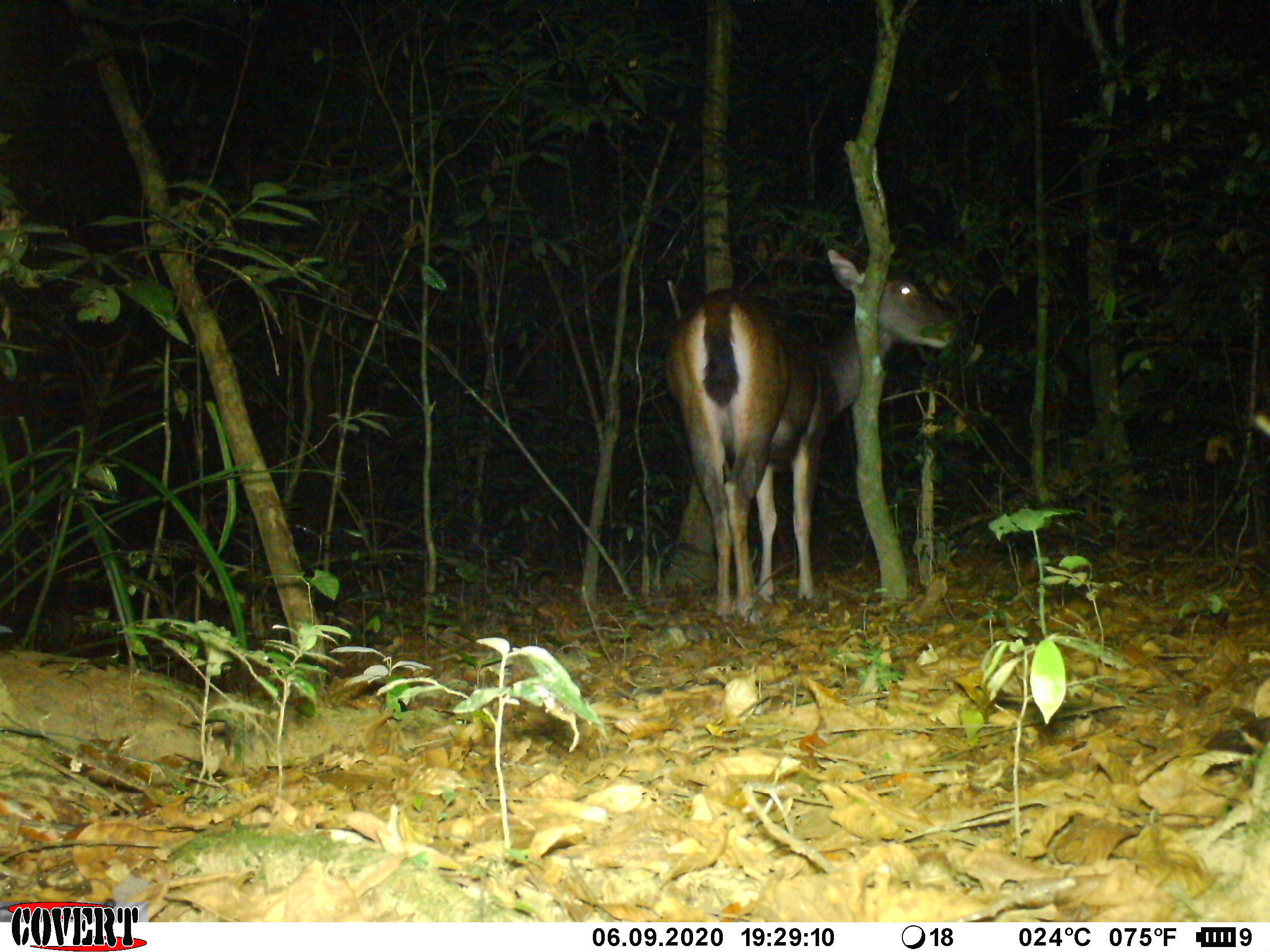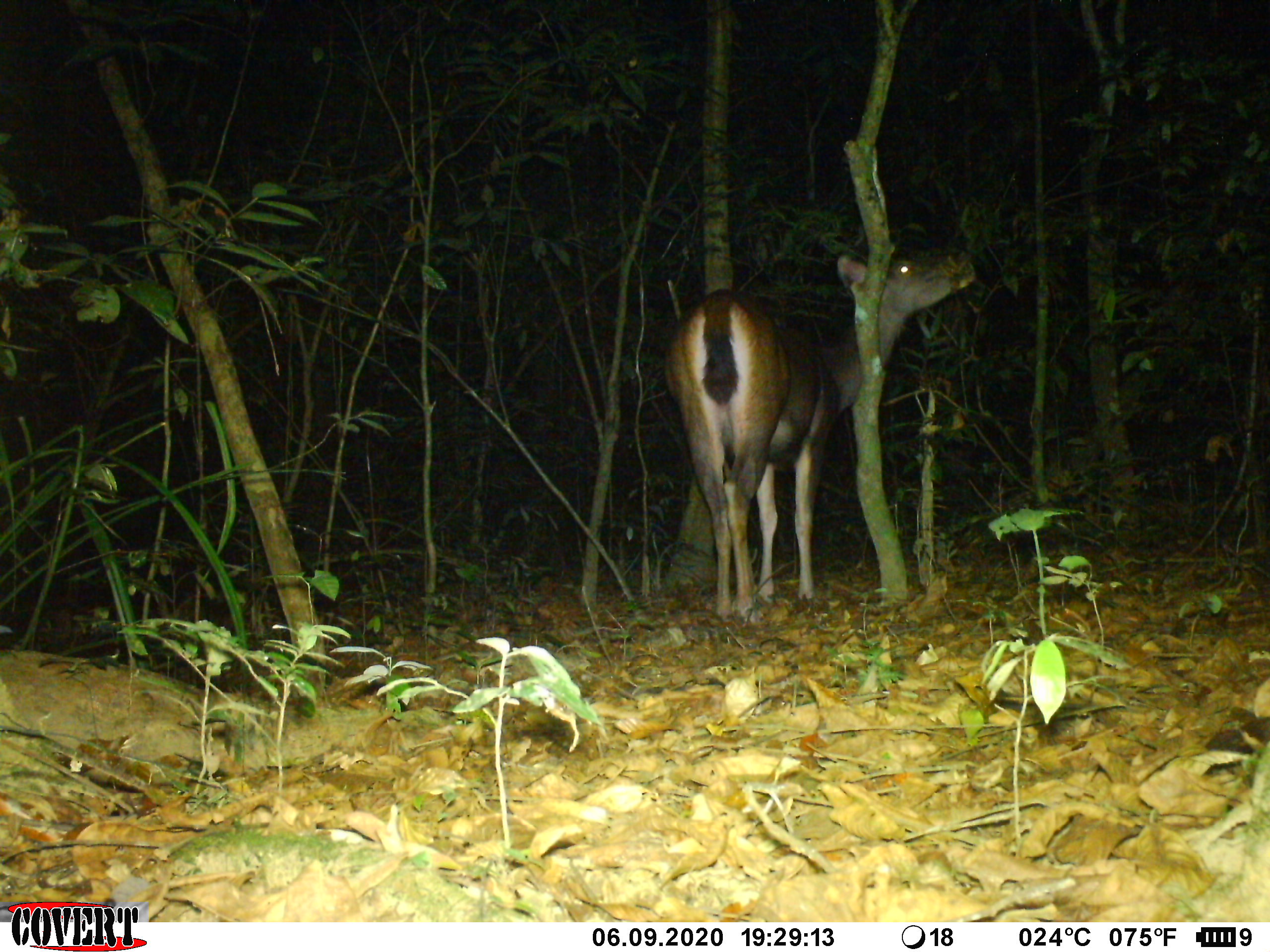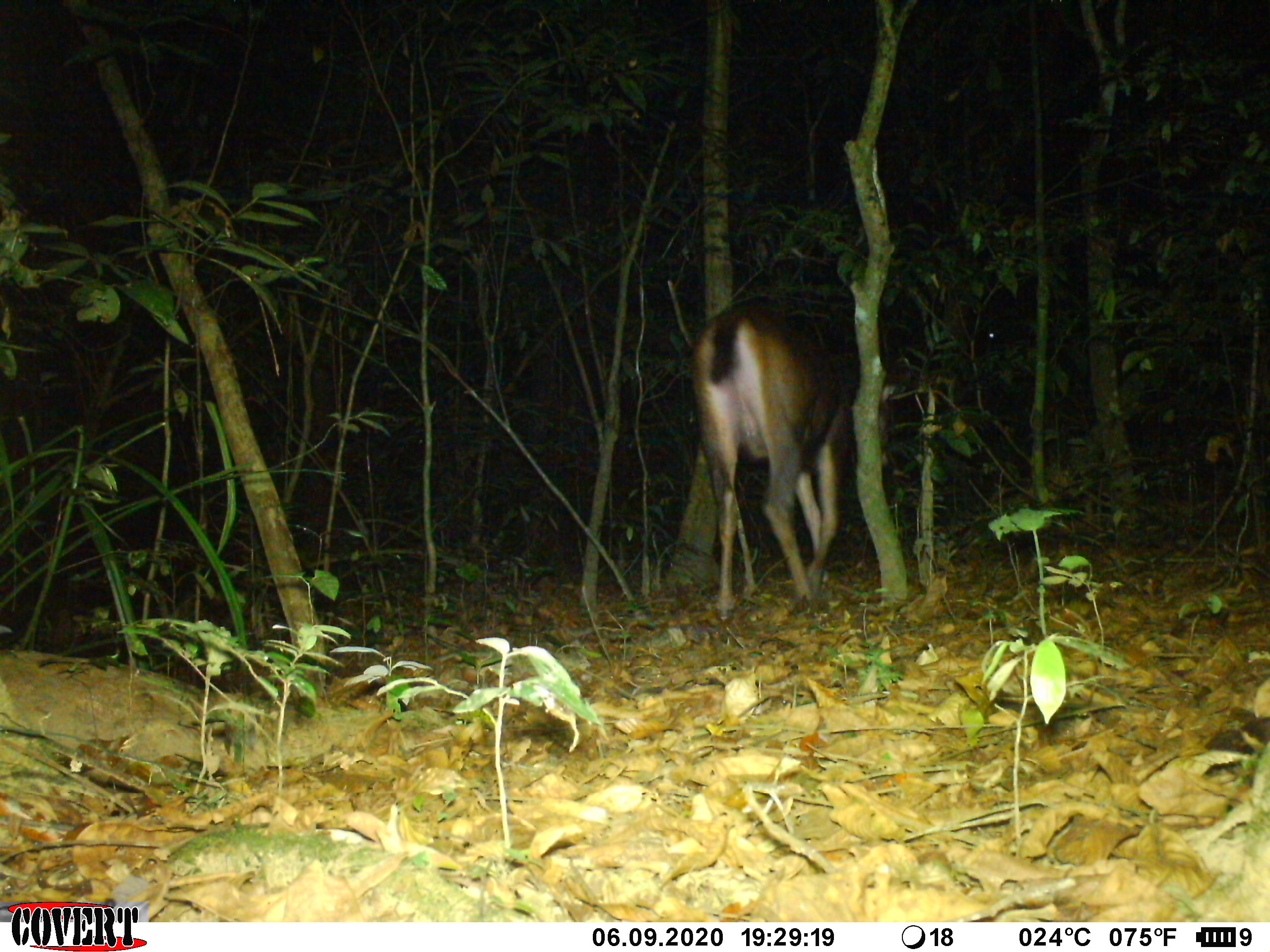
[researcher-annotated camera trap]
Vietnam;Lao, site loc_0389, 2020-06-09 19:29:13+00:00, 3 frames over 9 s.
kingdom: Animalia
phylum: Chordata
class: Mammalia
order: Artiodactyla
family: Cervidae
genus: Rusa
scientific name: Rusa unicolor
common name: sambar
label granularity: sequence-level